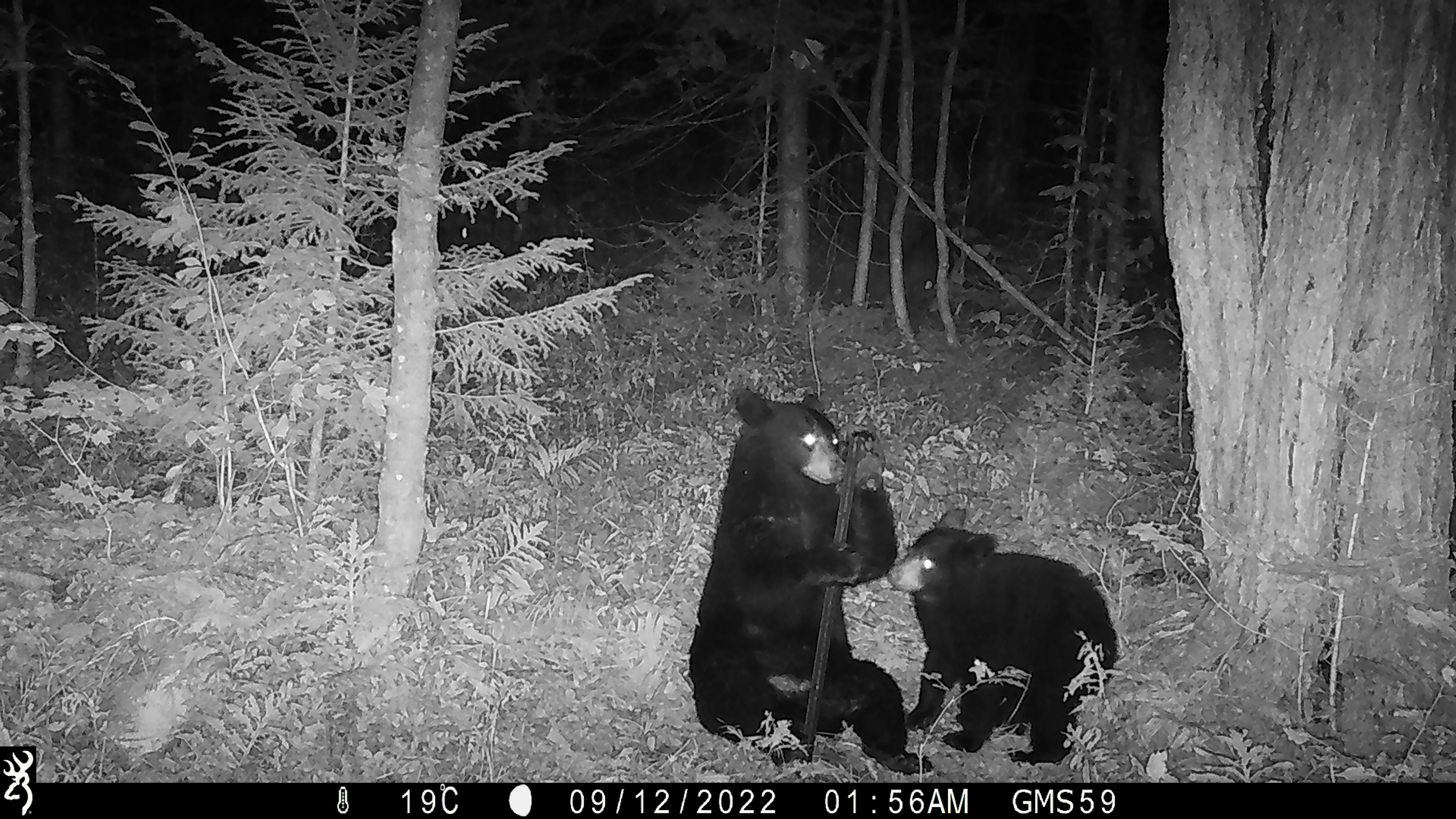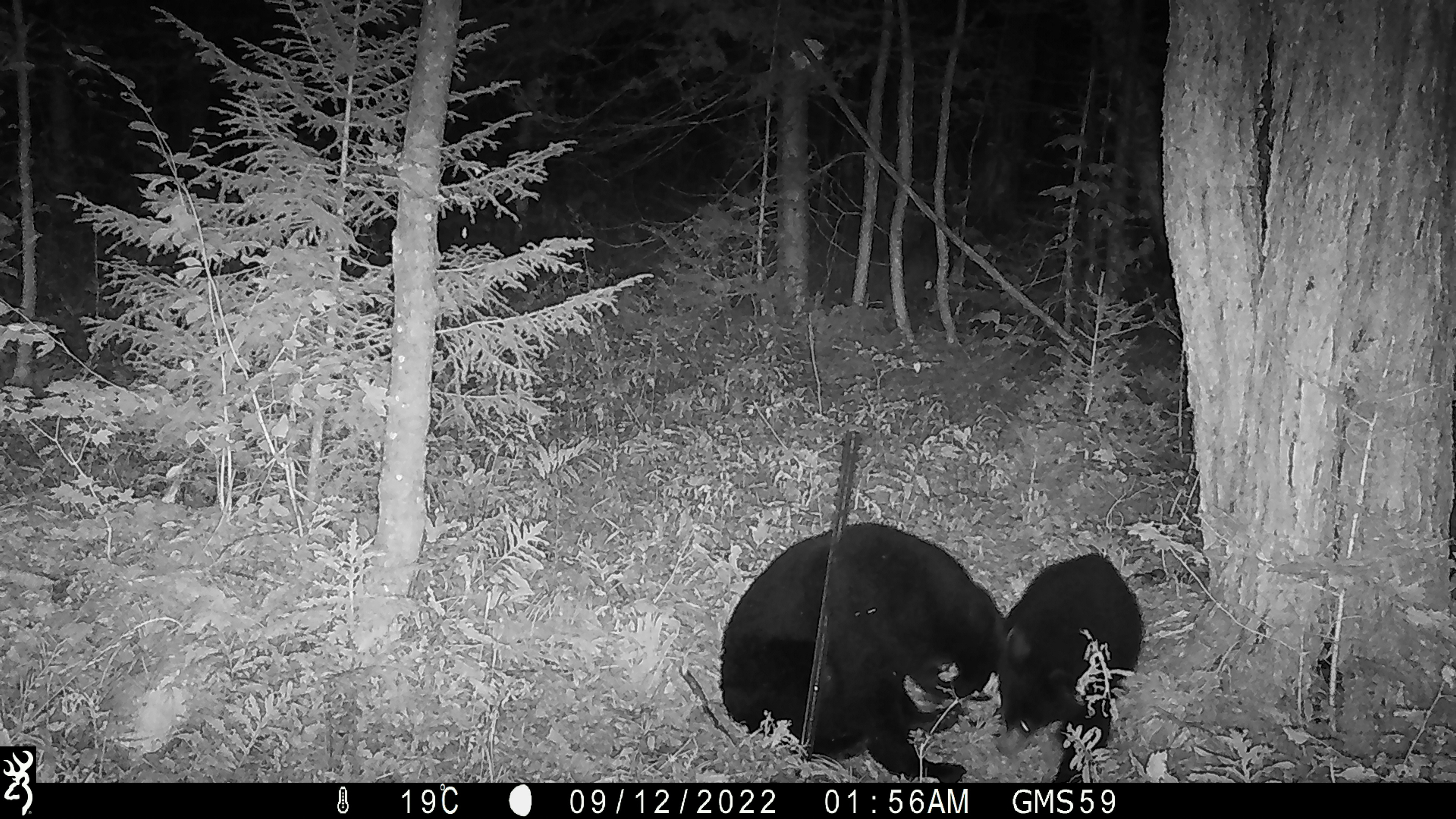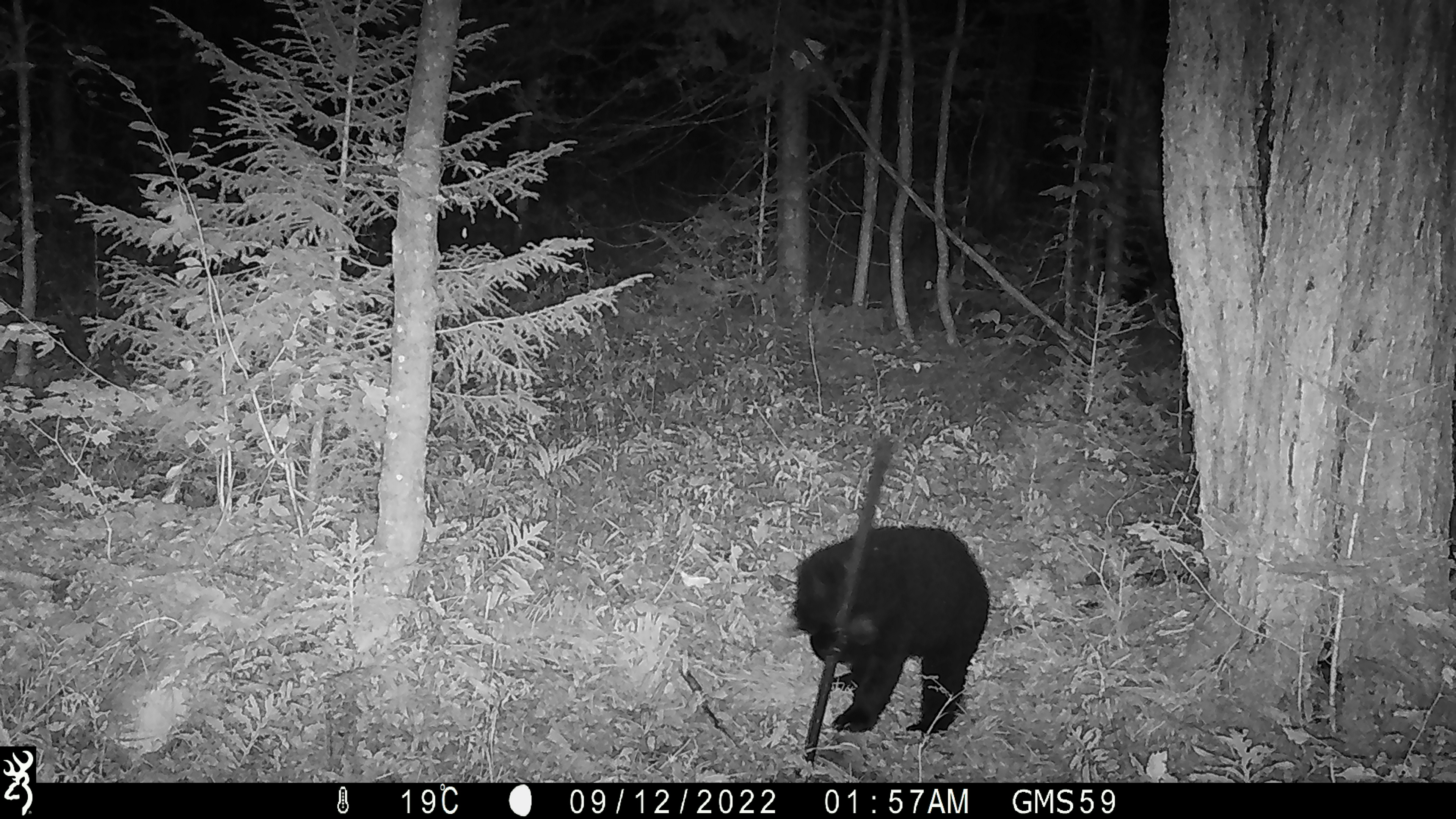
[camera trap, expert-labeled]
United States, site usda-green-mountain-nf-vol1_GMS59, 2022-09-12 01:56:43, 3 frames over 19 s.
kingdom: Animalia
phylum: Chordata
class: Mammalia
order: Carnivora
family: Ursidae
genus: Ursus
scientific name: Ursus americanus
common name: black bear